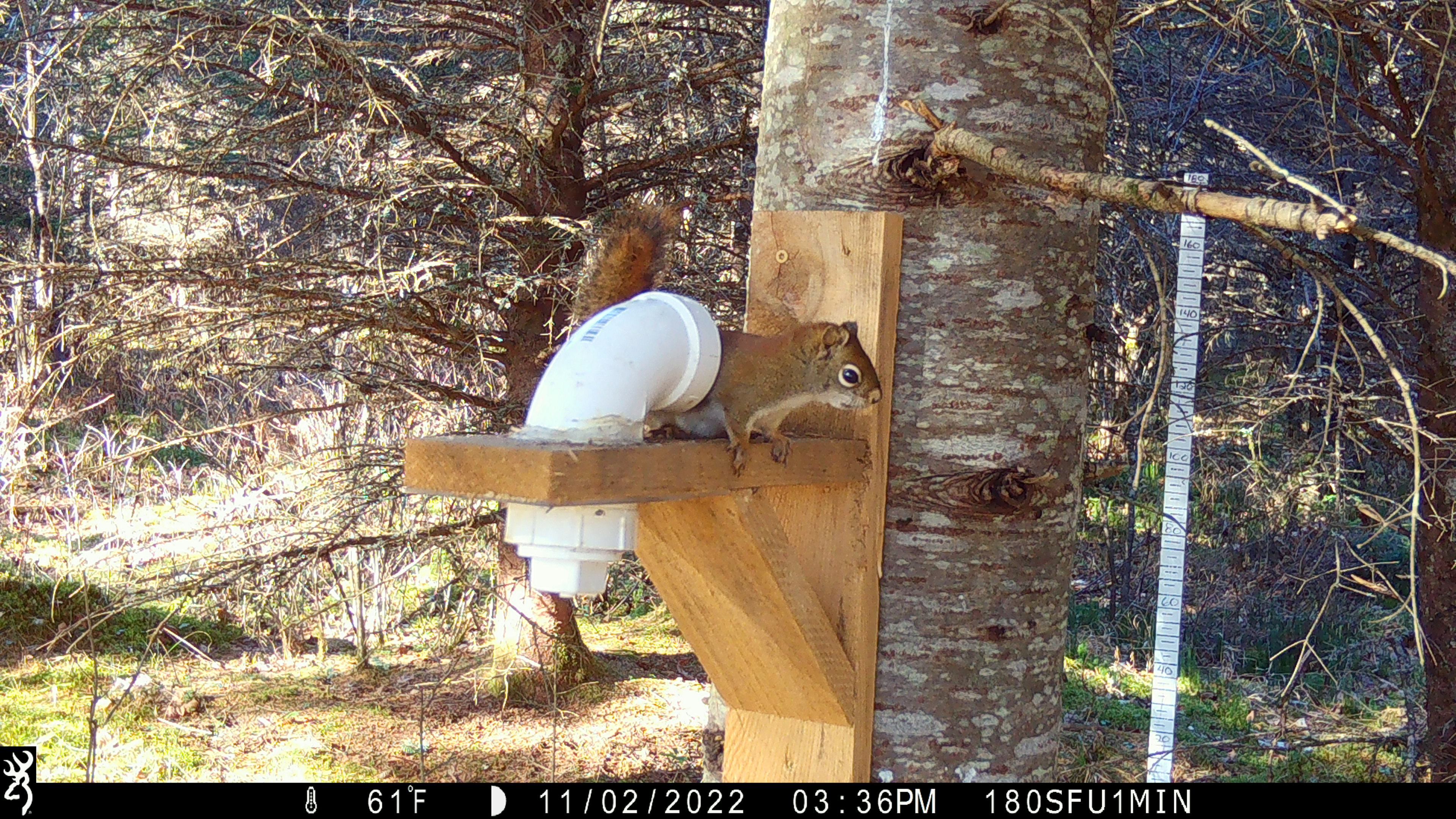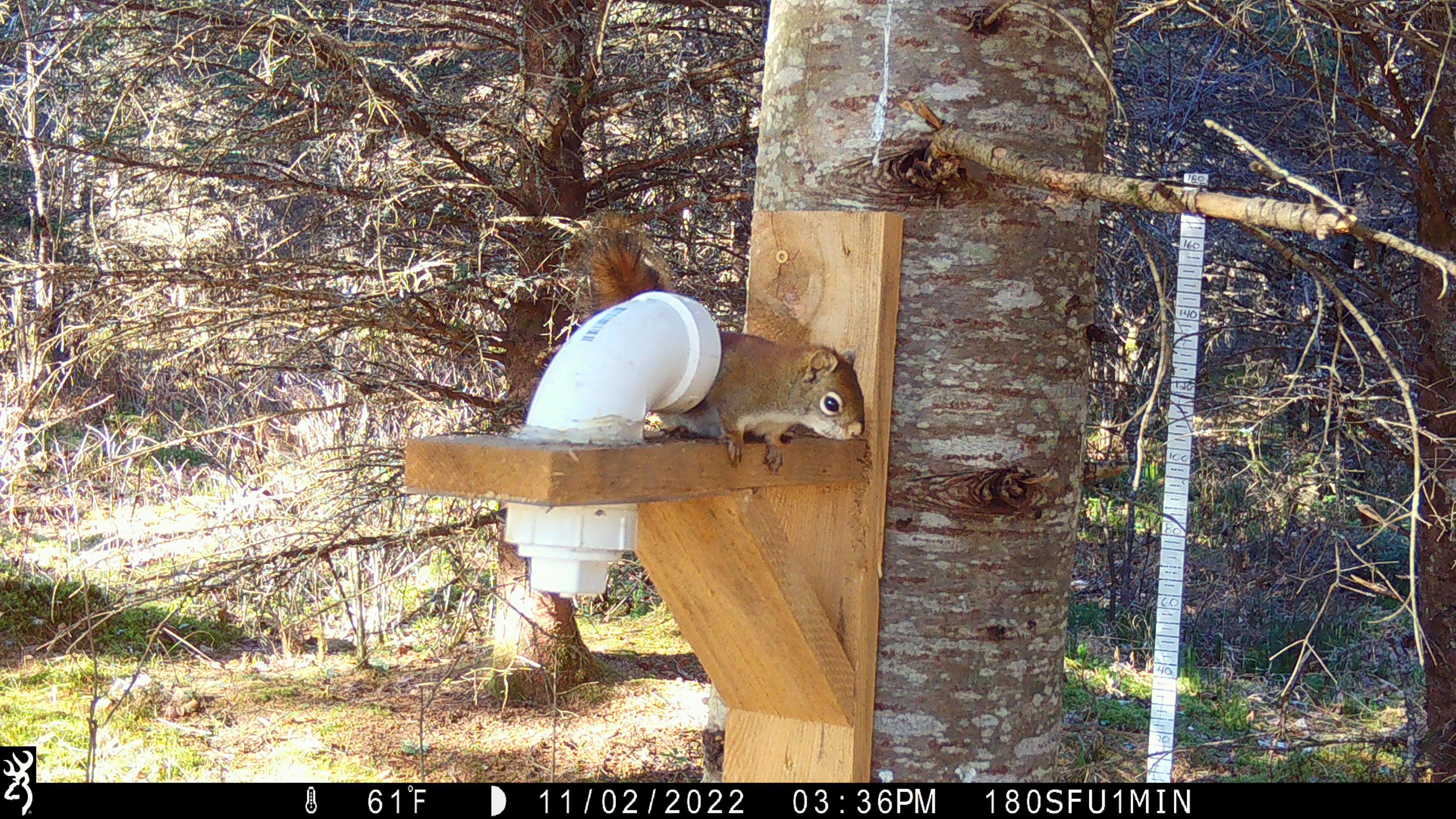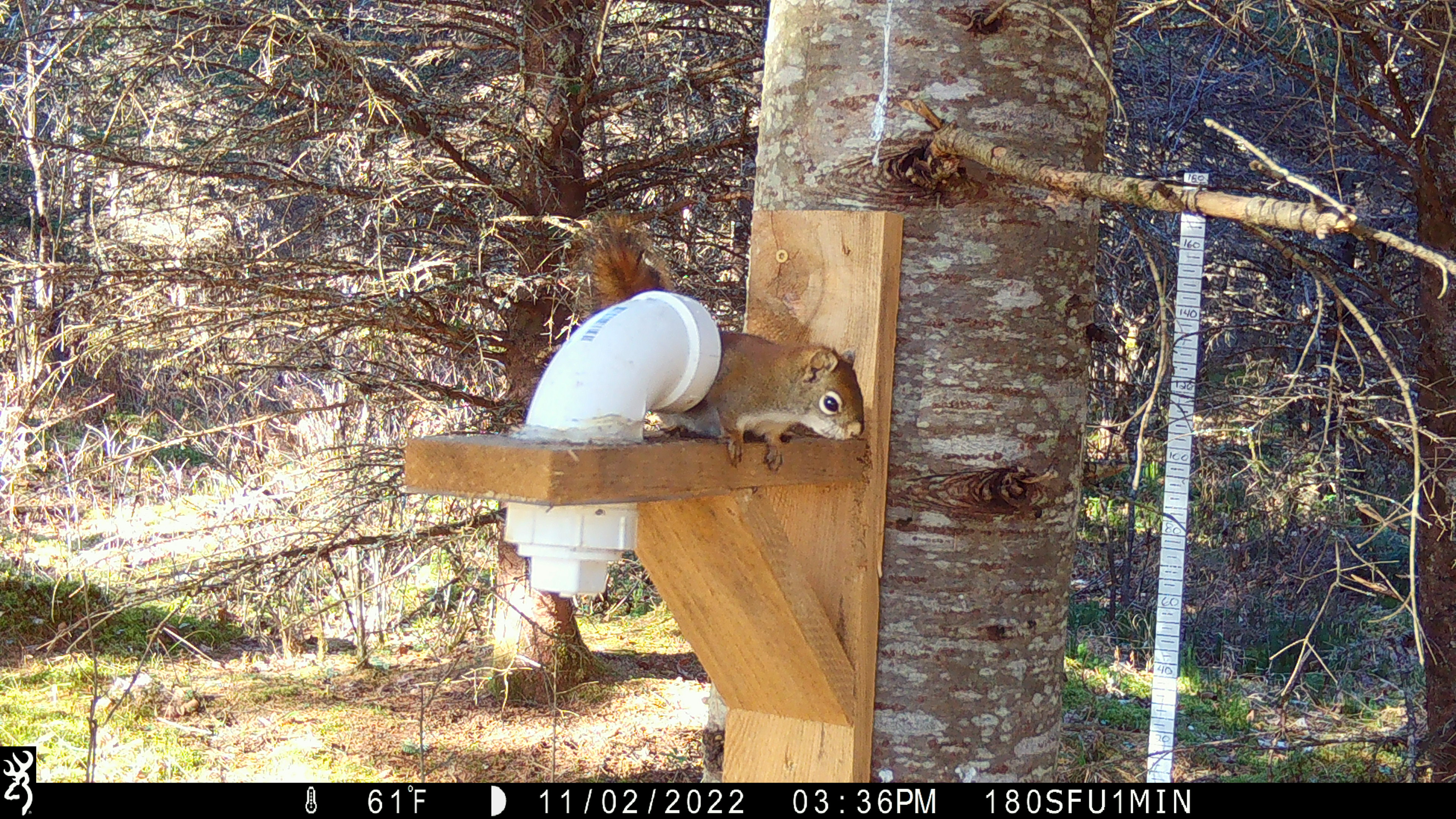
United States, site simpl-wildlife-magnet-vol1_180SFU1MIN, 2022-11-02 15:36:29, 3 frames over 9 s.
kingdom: Animalia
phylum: Chordata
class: Mammalia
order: Rodentia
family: Sciuridae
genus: Tamiasciurus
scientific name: Tamiasciurus hudsonicus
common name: red squirrel